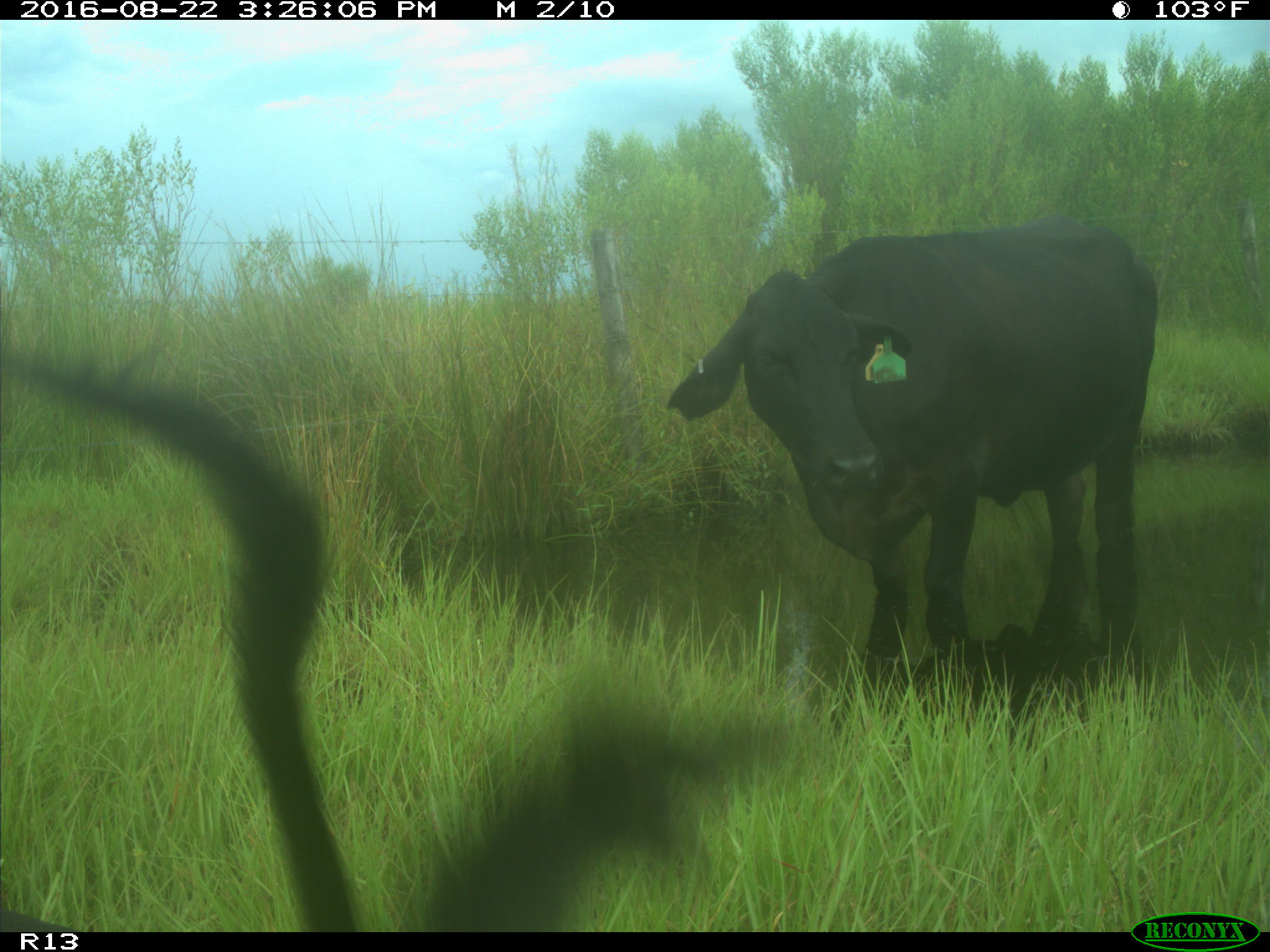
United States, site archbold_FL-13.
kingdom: Animalia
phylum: Chordata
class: Mammalia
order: Artiodactyla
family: Bovidae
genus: Bos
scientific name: Bos taurus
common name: domestic cow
Bos taurus (domestic cow).